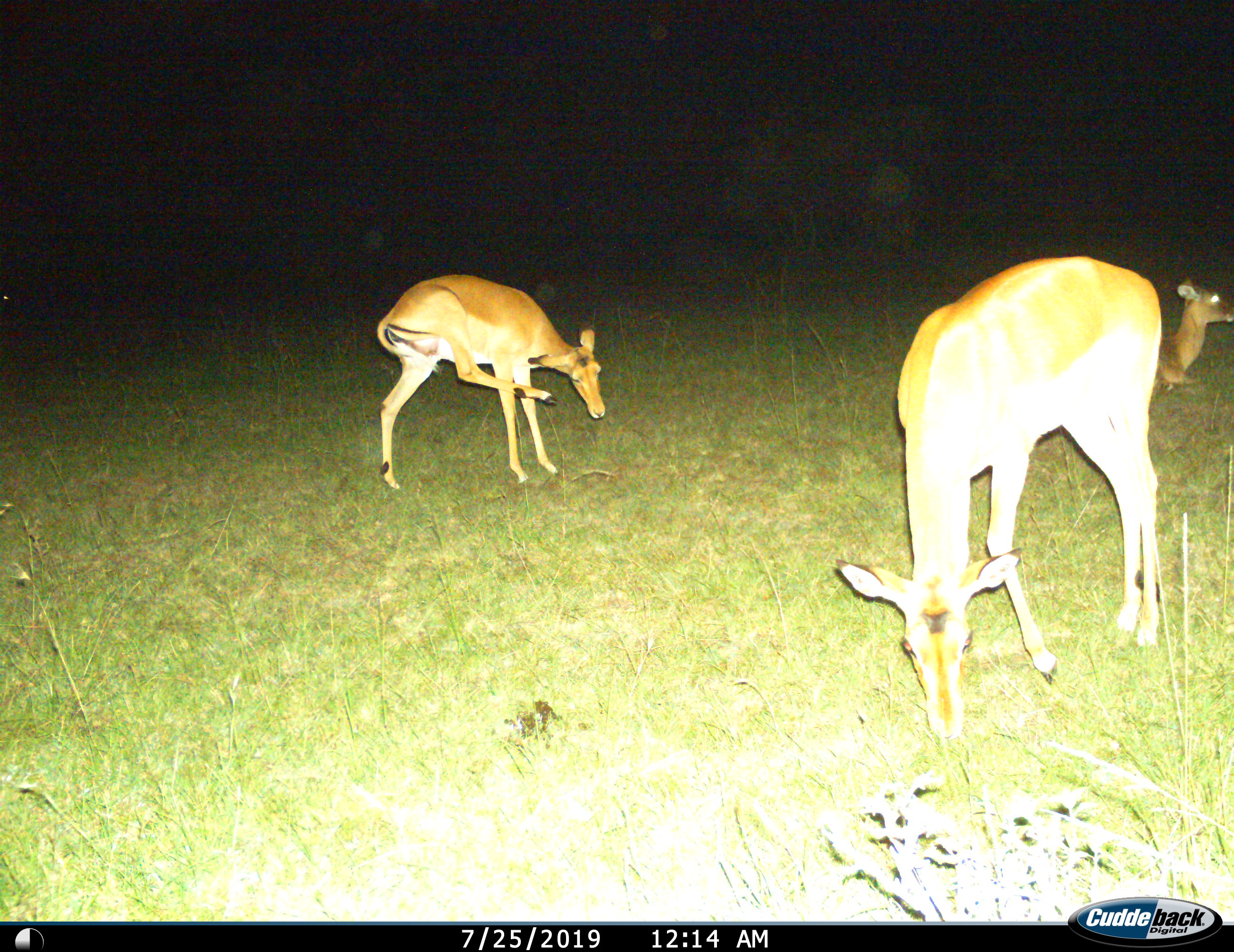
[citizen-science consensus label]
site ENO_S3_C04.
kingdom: Animalia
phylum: Chordata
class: Mammalia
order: Artiodactyla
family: Bovidae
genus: Aepyceros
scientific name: Aepyceros melampus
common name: impala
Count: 3.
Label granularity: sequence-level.